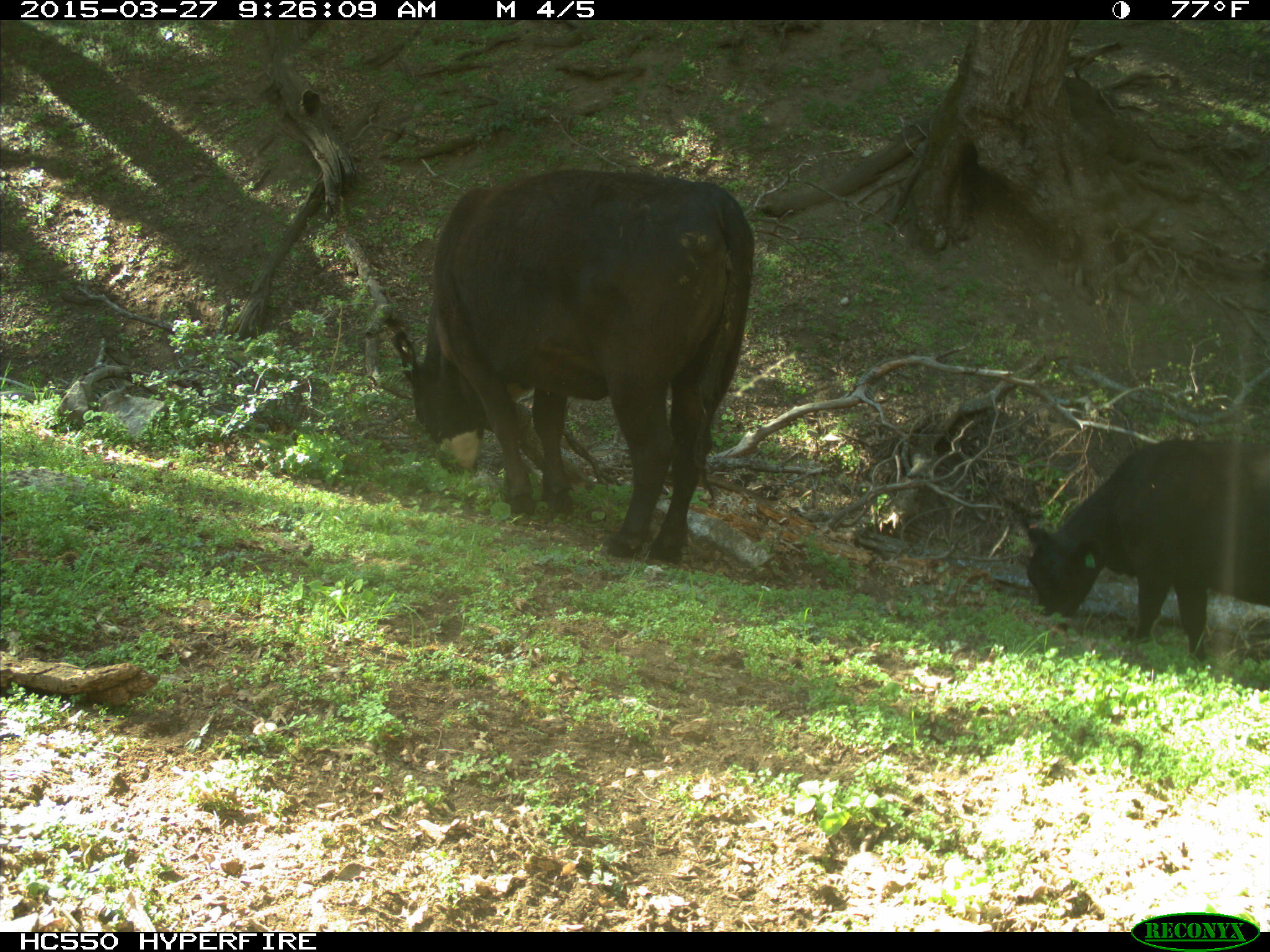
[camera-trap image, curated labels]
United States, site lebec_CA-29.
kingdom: Animalia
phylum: Chordata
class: Mammalia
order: Artiodactyla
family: Bovidae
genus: Bos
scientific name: Bos taurus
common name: domestic cow